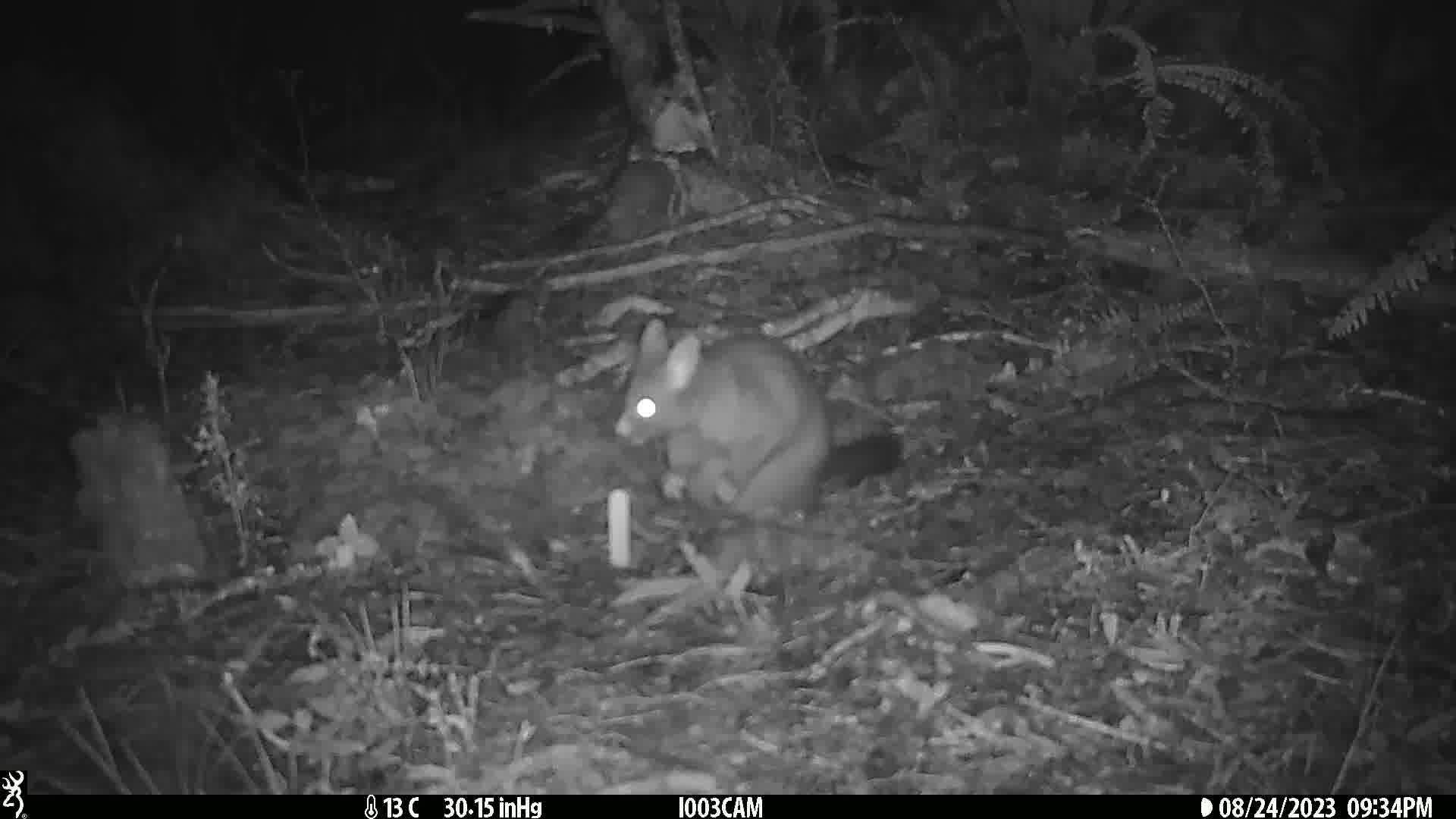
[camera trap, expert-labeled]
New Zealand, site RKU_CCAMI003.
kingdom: Animalia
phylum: Chordata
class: Mammalia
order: Diprotodontia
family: Phalangeridae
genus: Trichosurus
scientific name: Trichosurus vulpecula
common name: common brushtail possum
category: possum